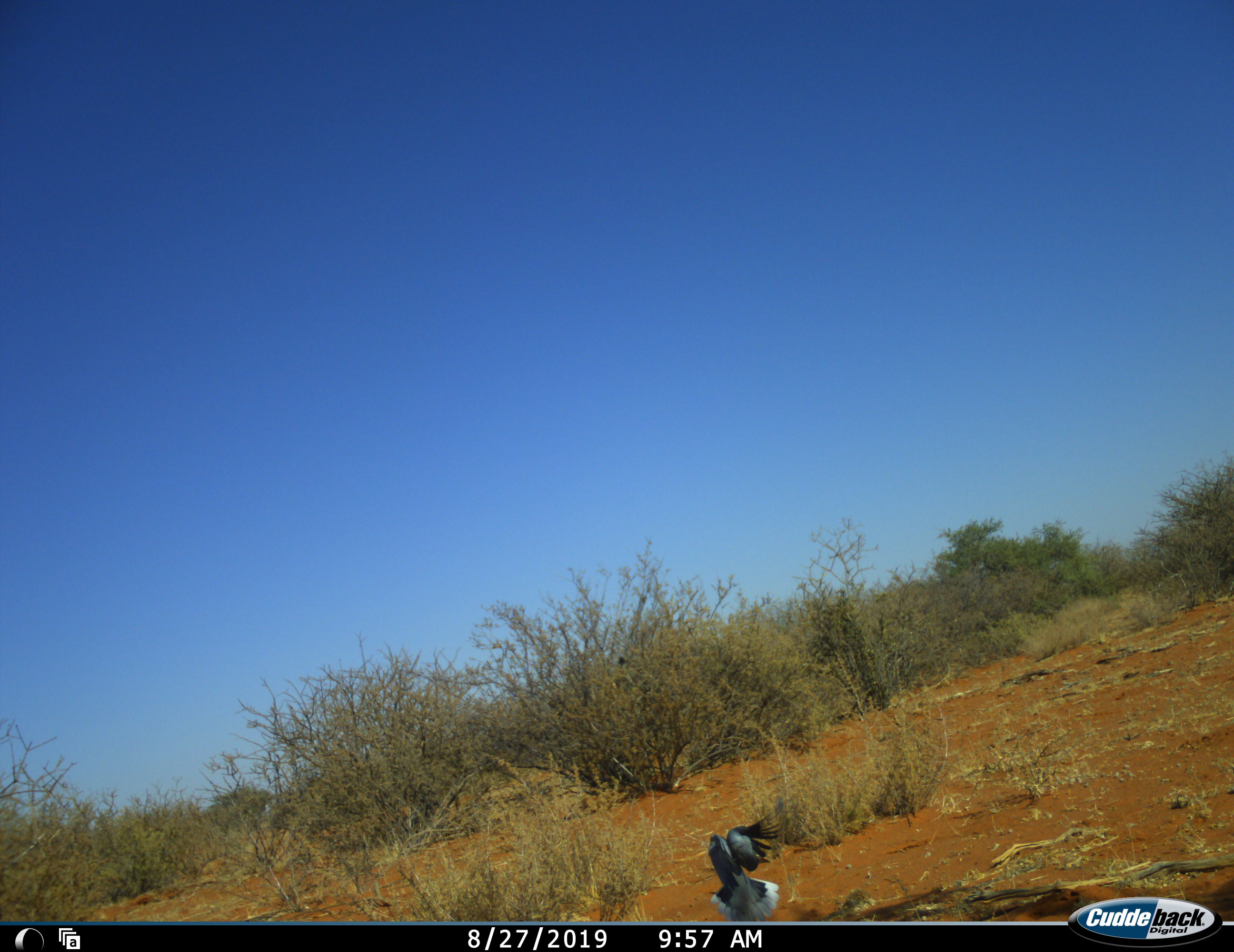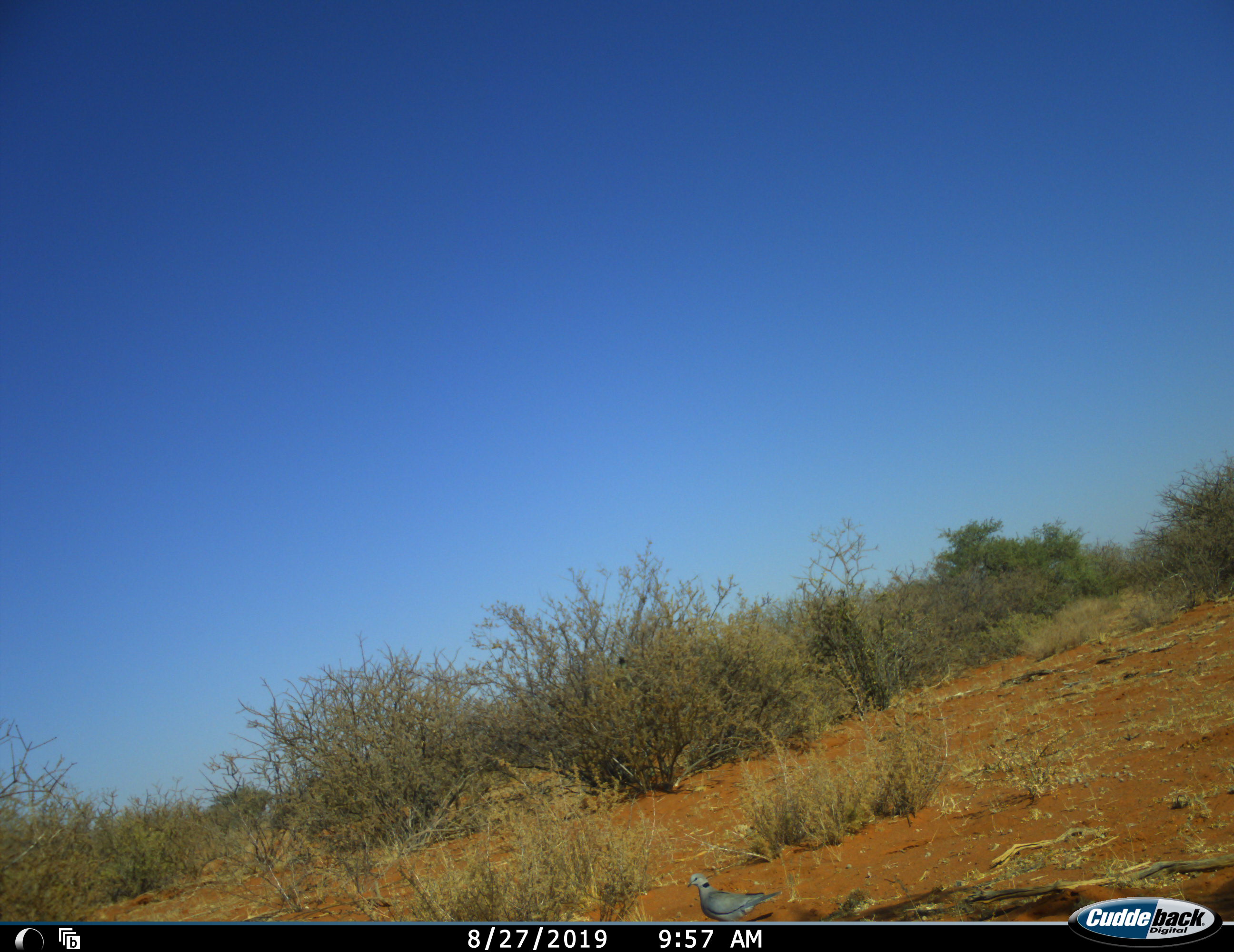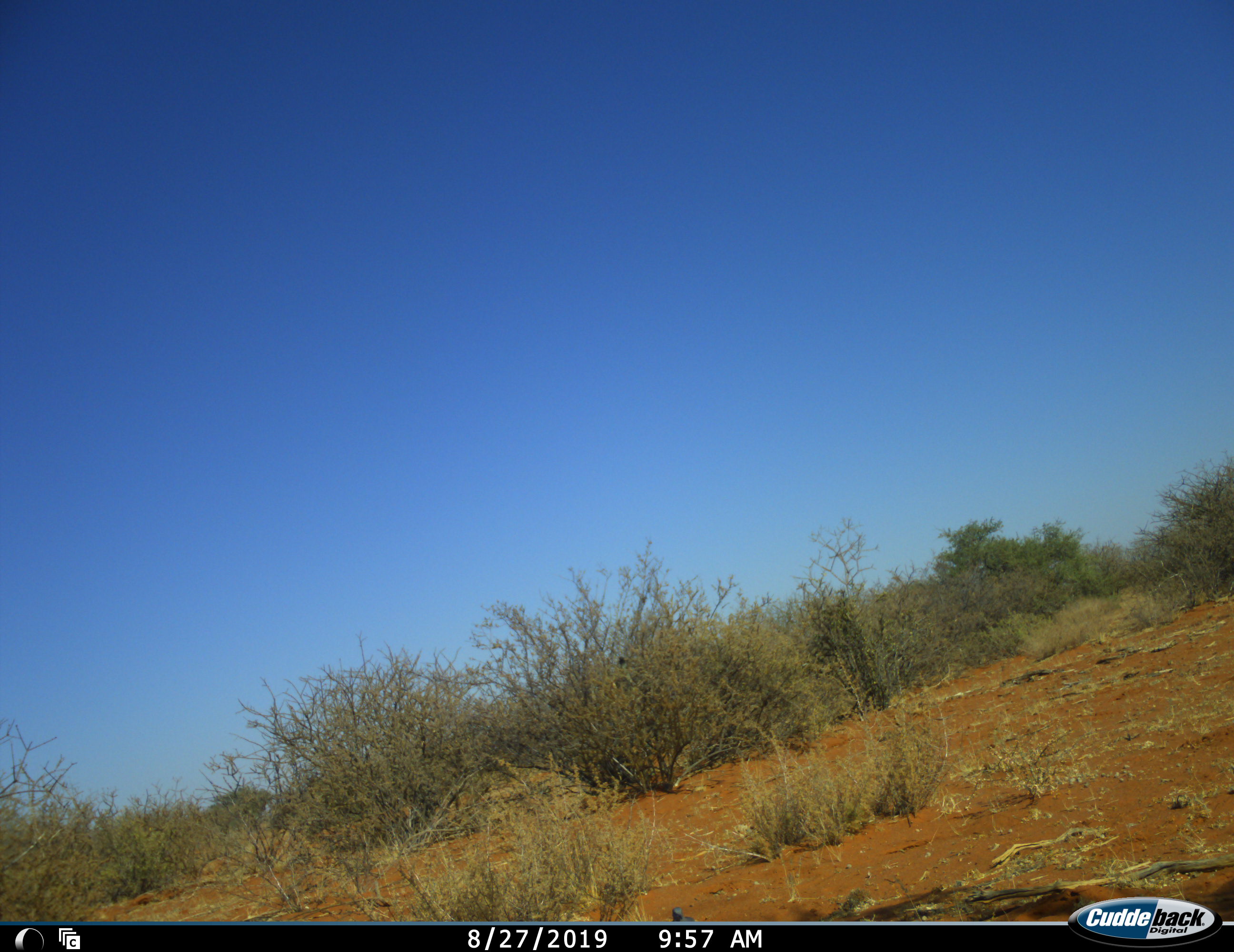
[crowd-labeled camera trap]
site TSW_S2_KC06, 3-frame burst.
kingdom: Animalia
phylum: Chordata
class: Aves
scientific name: Aves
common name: bird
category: birdother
Birdother (bird) (Aves), count 1. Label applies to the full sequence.